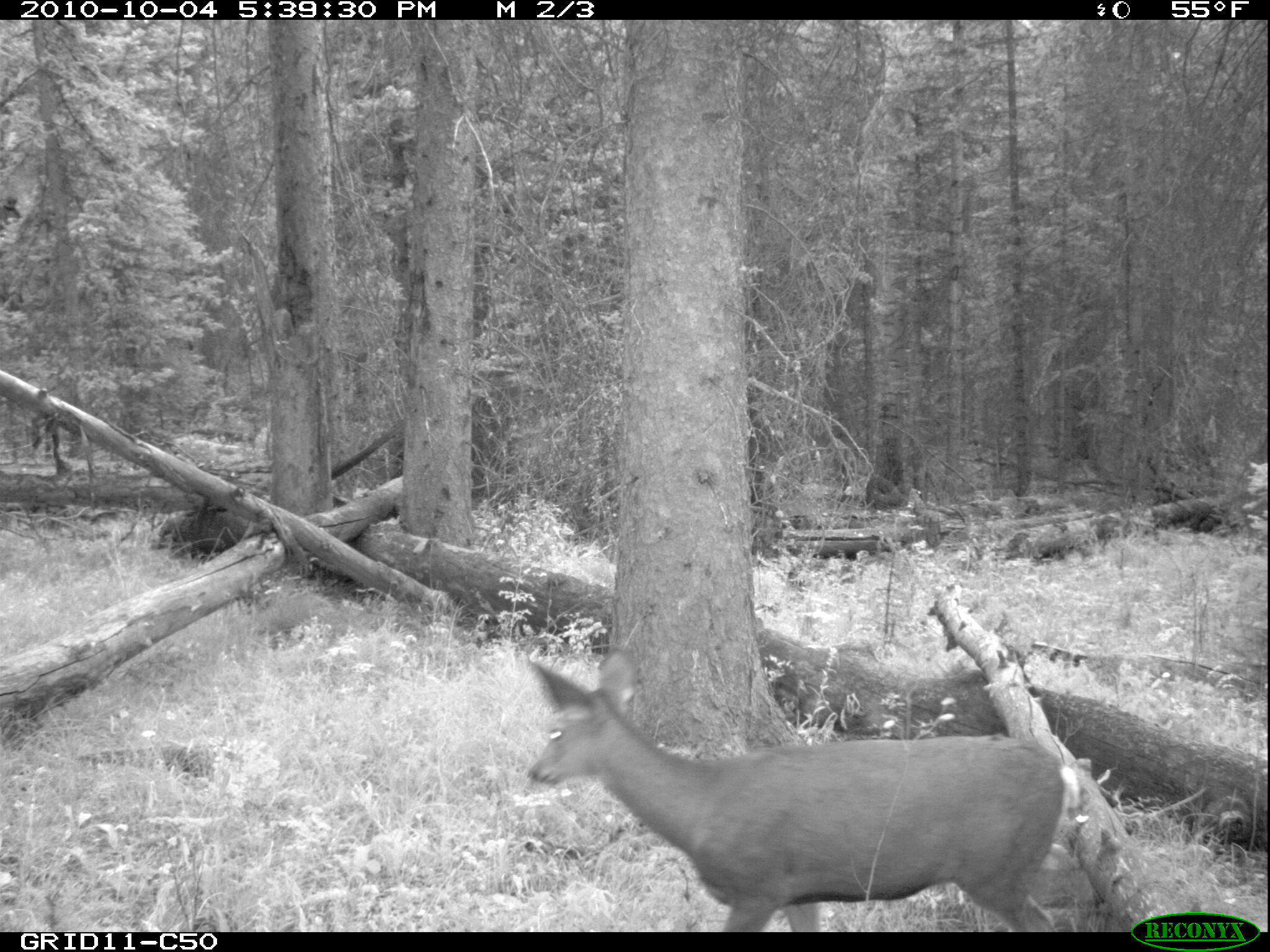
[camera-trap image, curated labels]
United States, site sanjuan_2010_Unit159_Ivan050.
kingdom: Animalia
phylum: Chordata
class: Mammalia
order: Artiodactyla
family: Cervidae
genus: Odocoileus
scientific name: Odocoileus hemionus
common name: mule deer